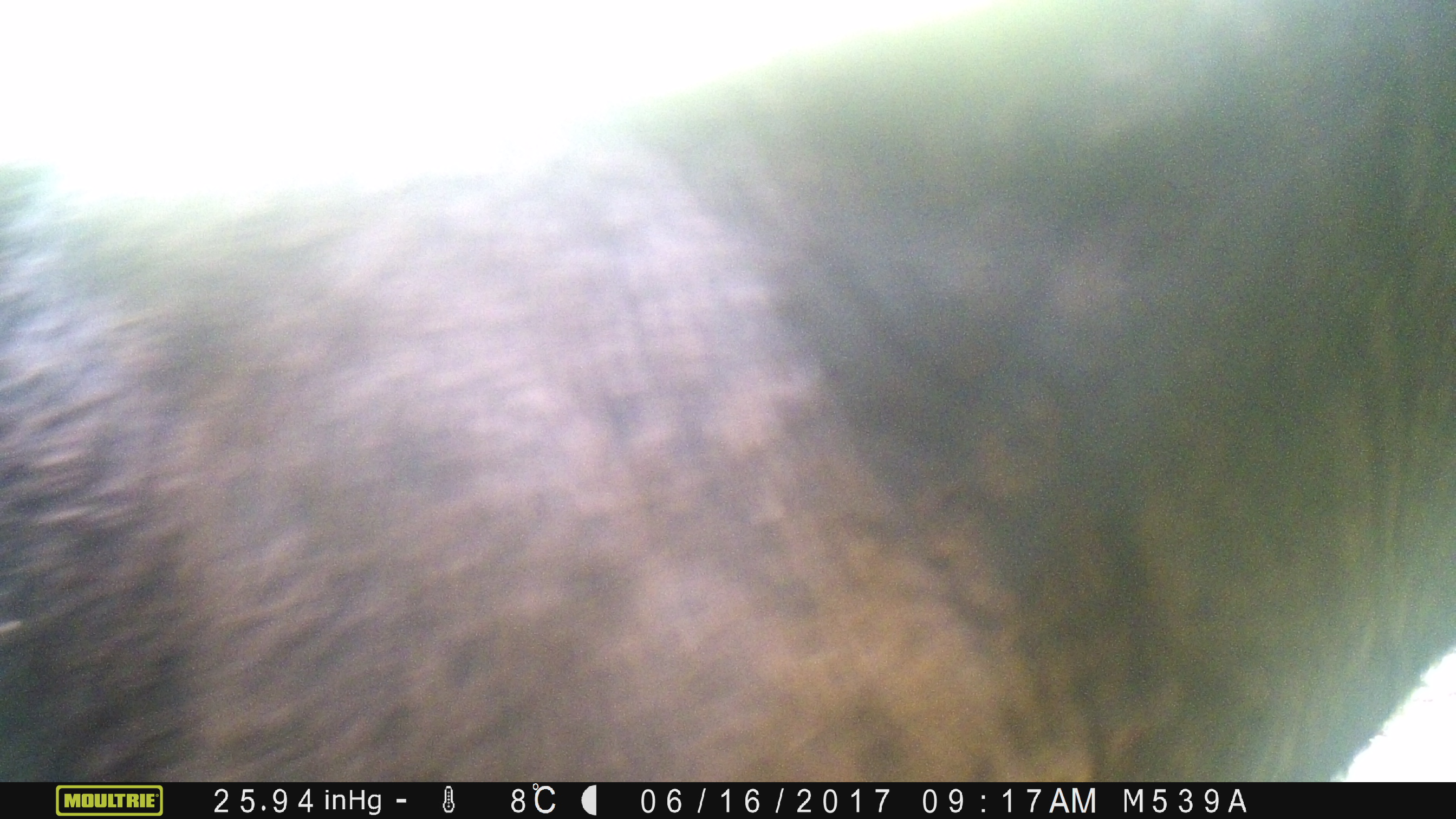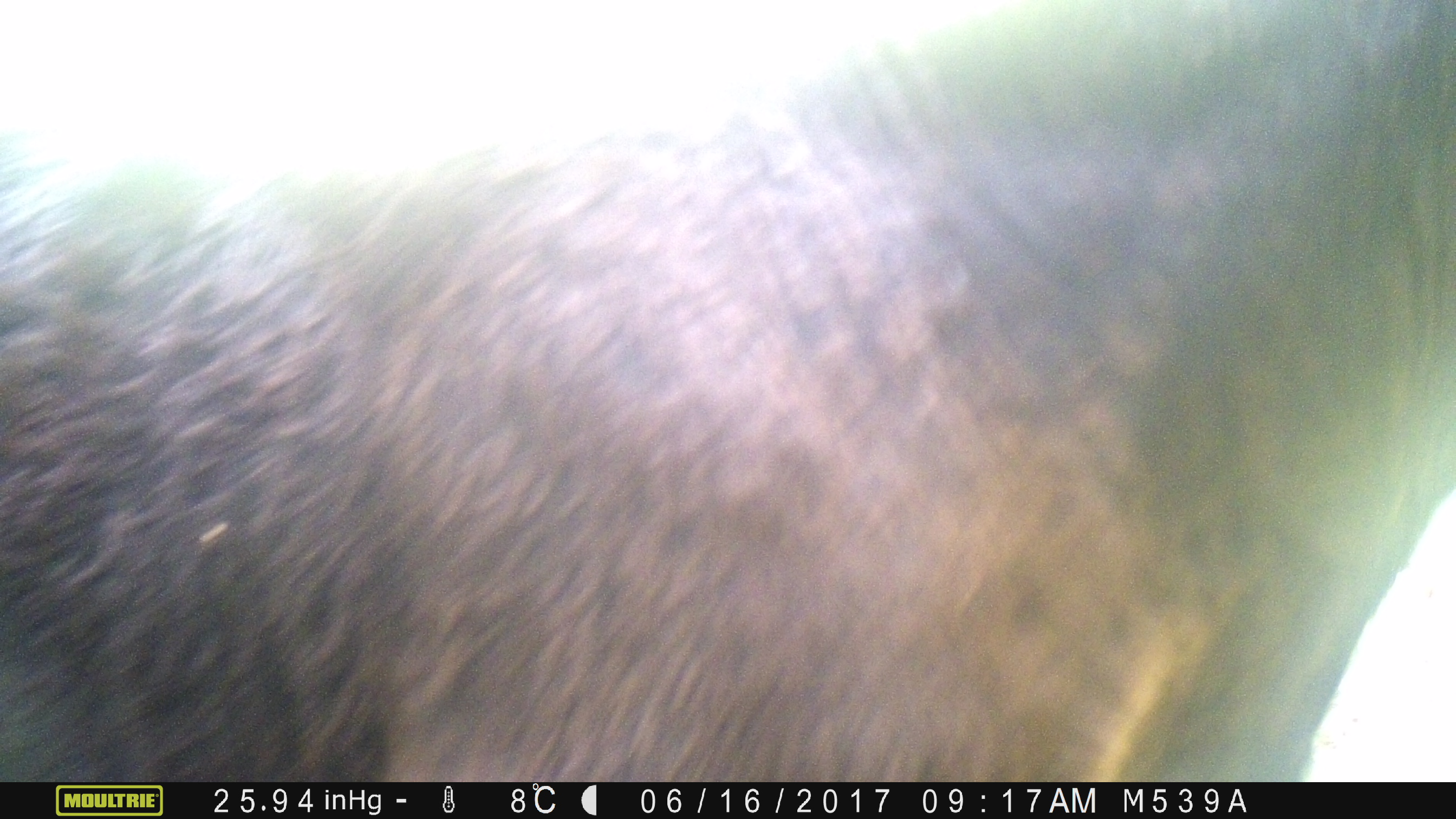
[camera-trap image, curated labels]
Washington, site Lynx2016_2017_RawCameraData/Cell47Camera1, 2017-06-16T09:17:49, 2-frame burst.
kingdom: Animalia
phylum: Chordata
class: Mammalia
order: Artiodactyla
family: Bovidae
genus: Bos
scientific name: Bos taurus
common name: domestic cattle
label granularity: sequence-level